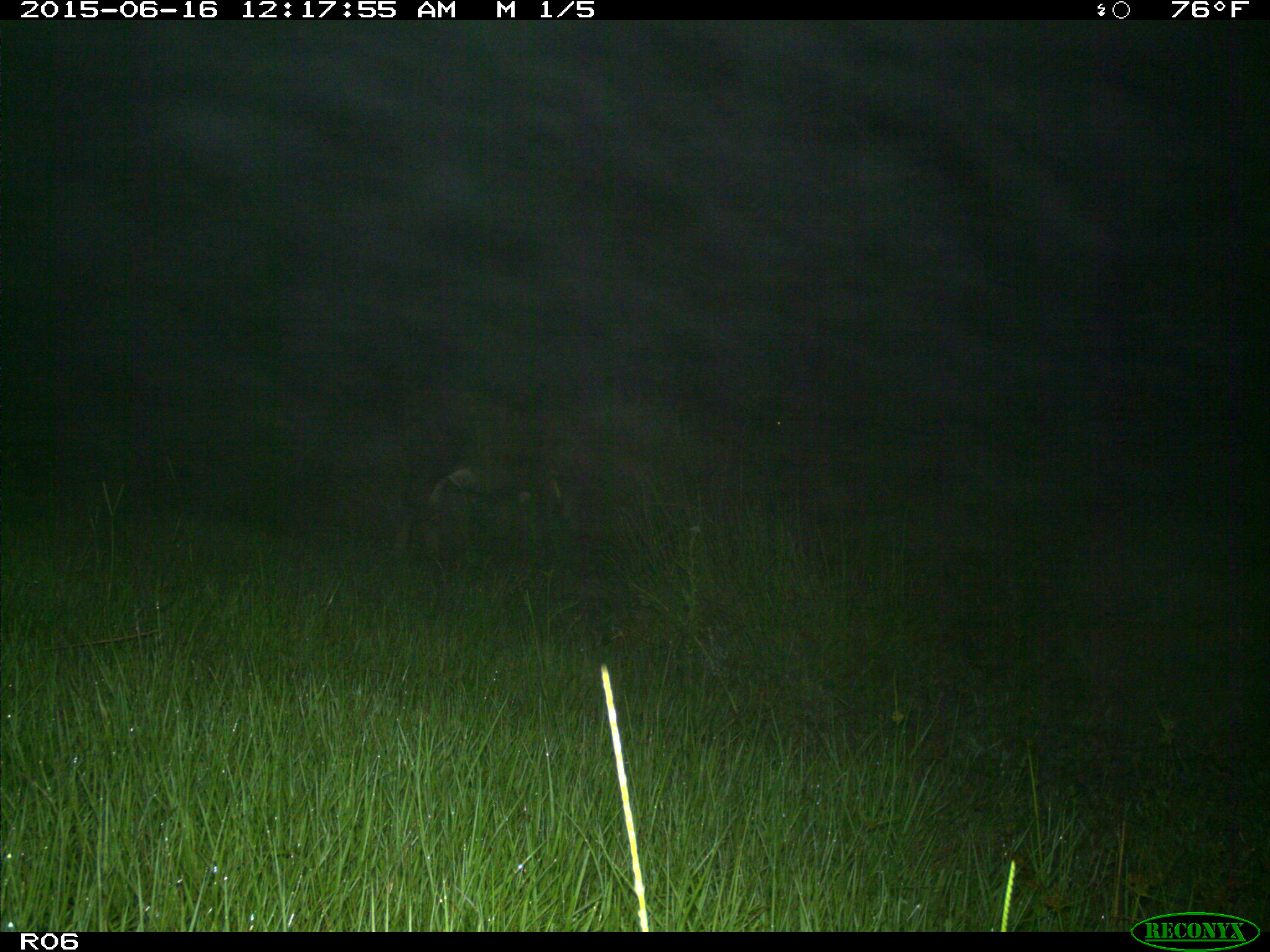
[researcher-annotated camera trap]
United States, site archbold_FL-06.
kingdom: Animalia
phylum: Chordata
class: Mammalia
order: Artiodactyla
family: Bovidae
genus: Bos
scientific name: Bos taurus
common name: domestic cow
Bos taurus (domestic cow).